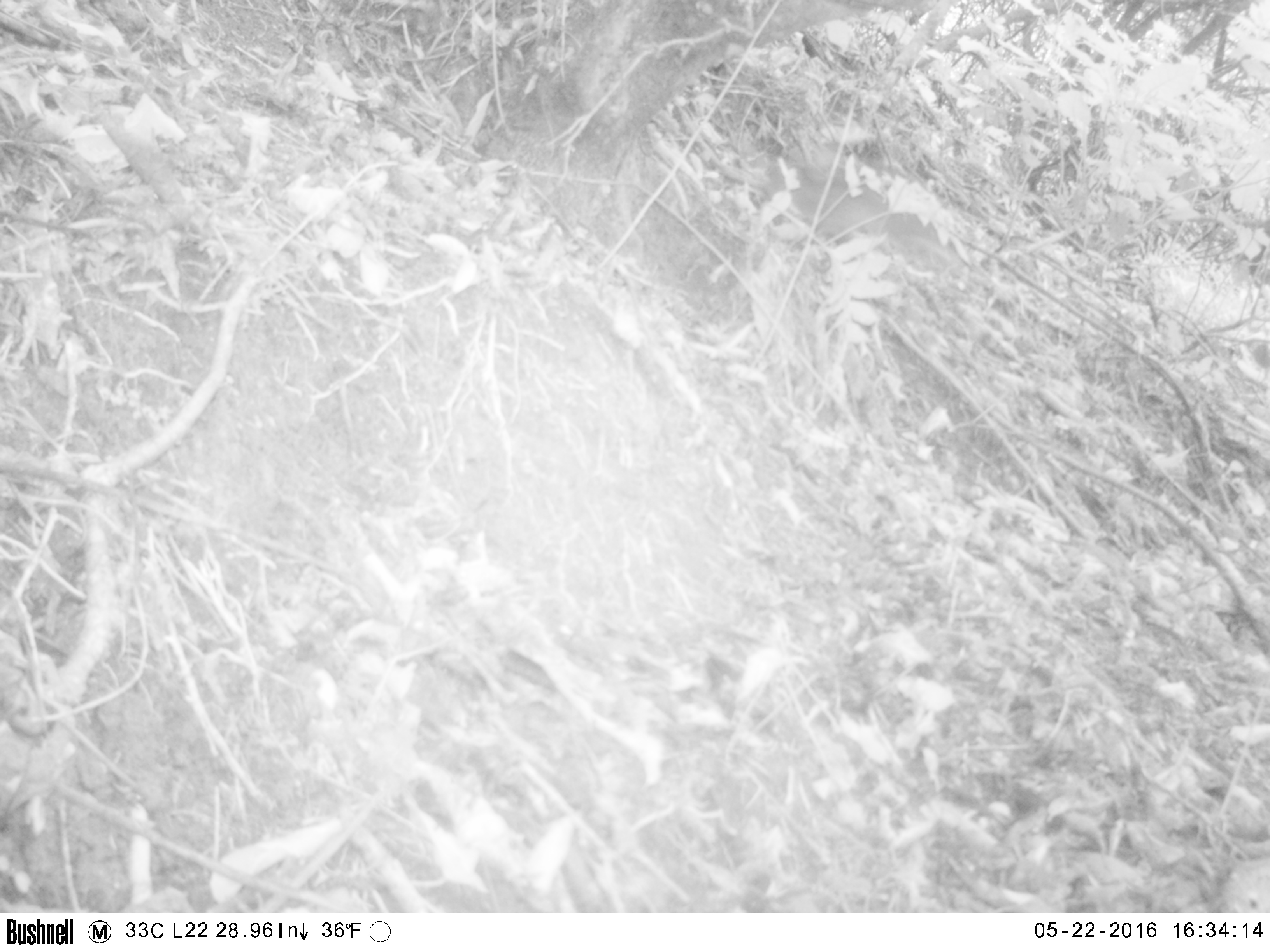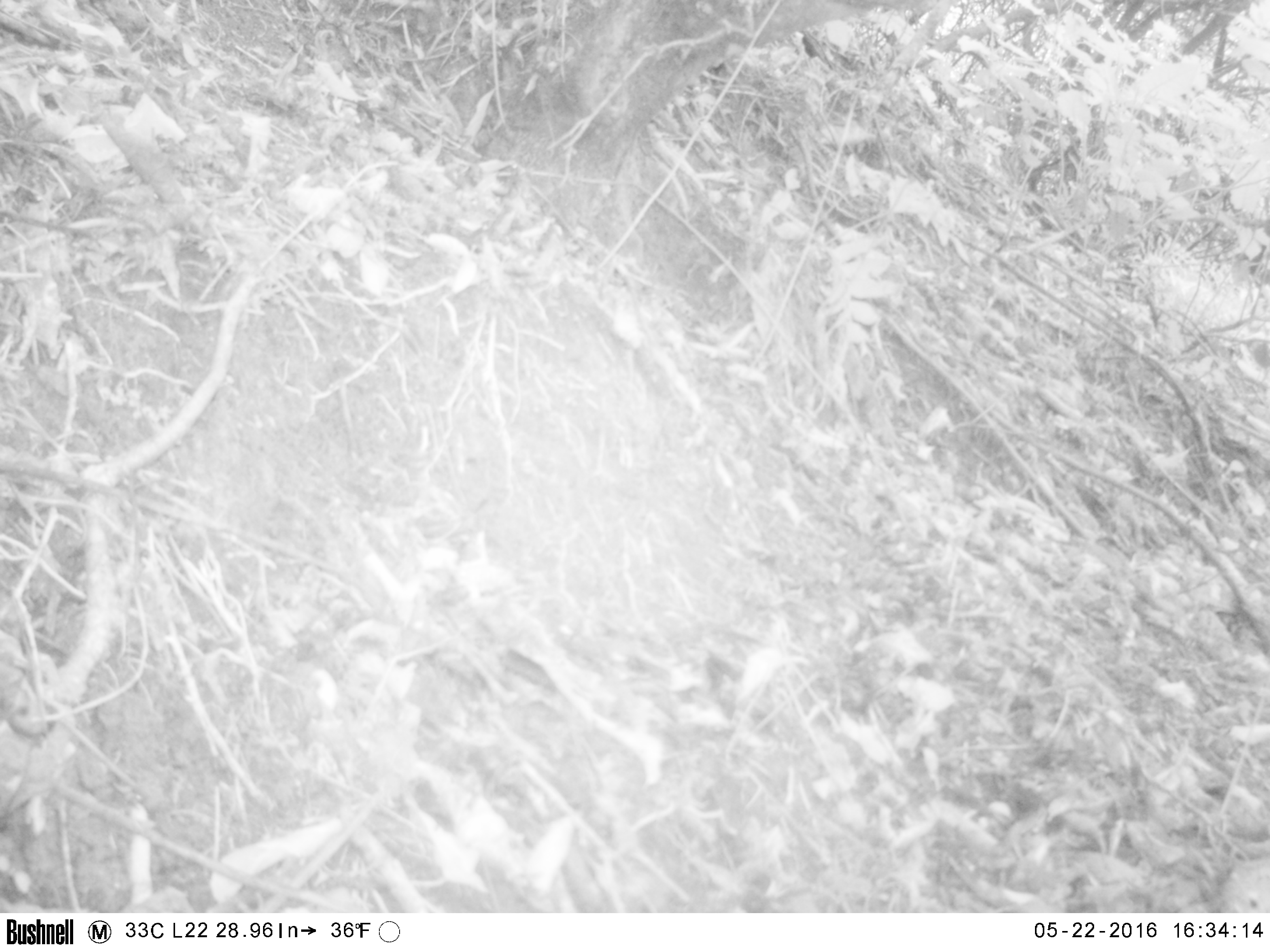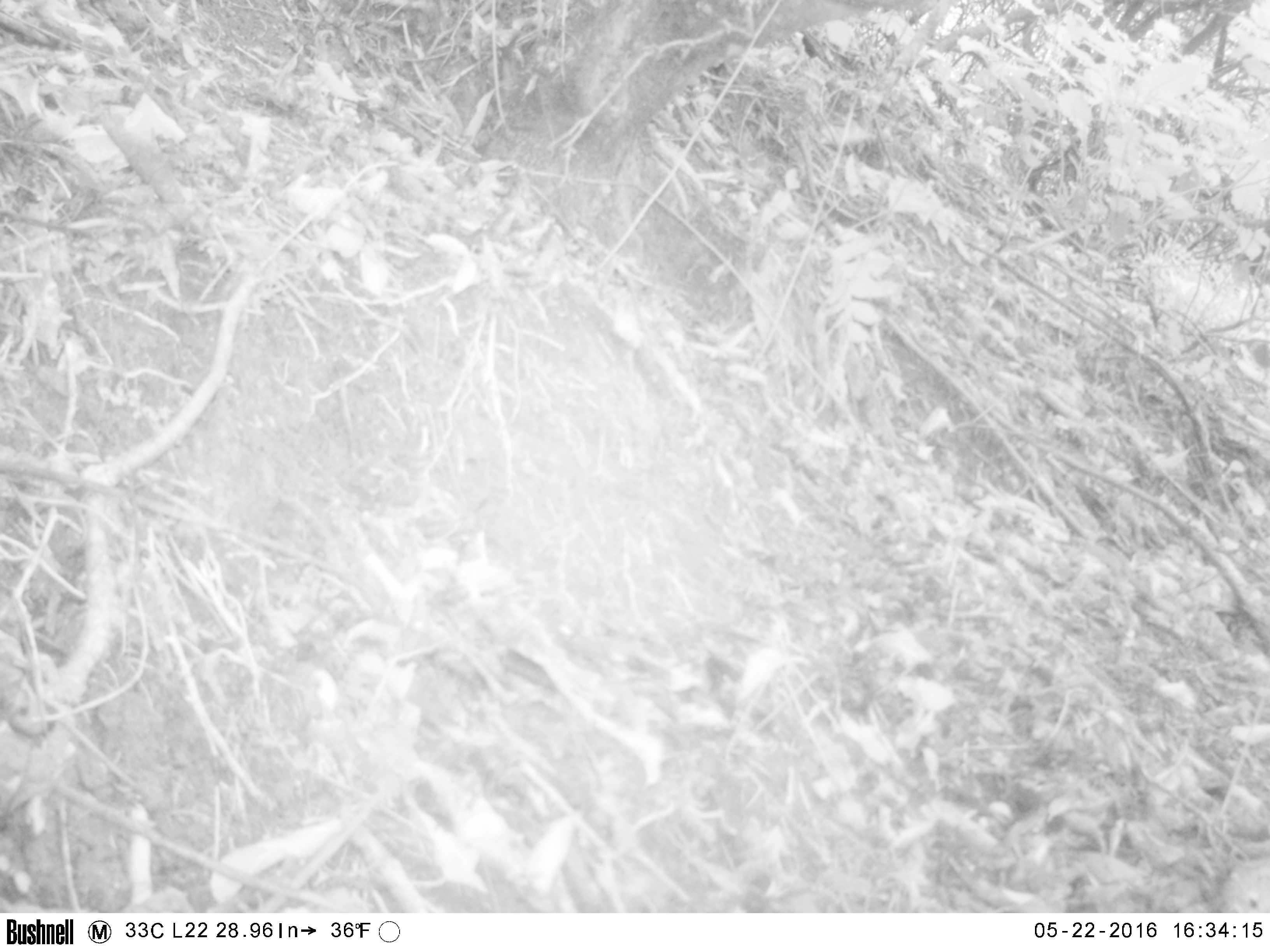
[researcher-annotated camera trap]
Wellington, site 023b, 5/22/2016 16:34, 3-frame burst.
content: unidentified animal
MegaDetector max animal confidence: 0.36